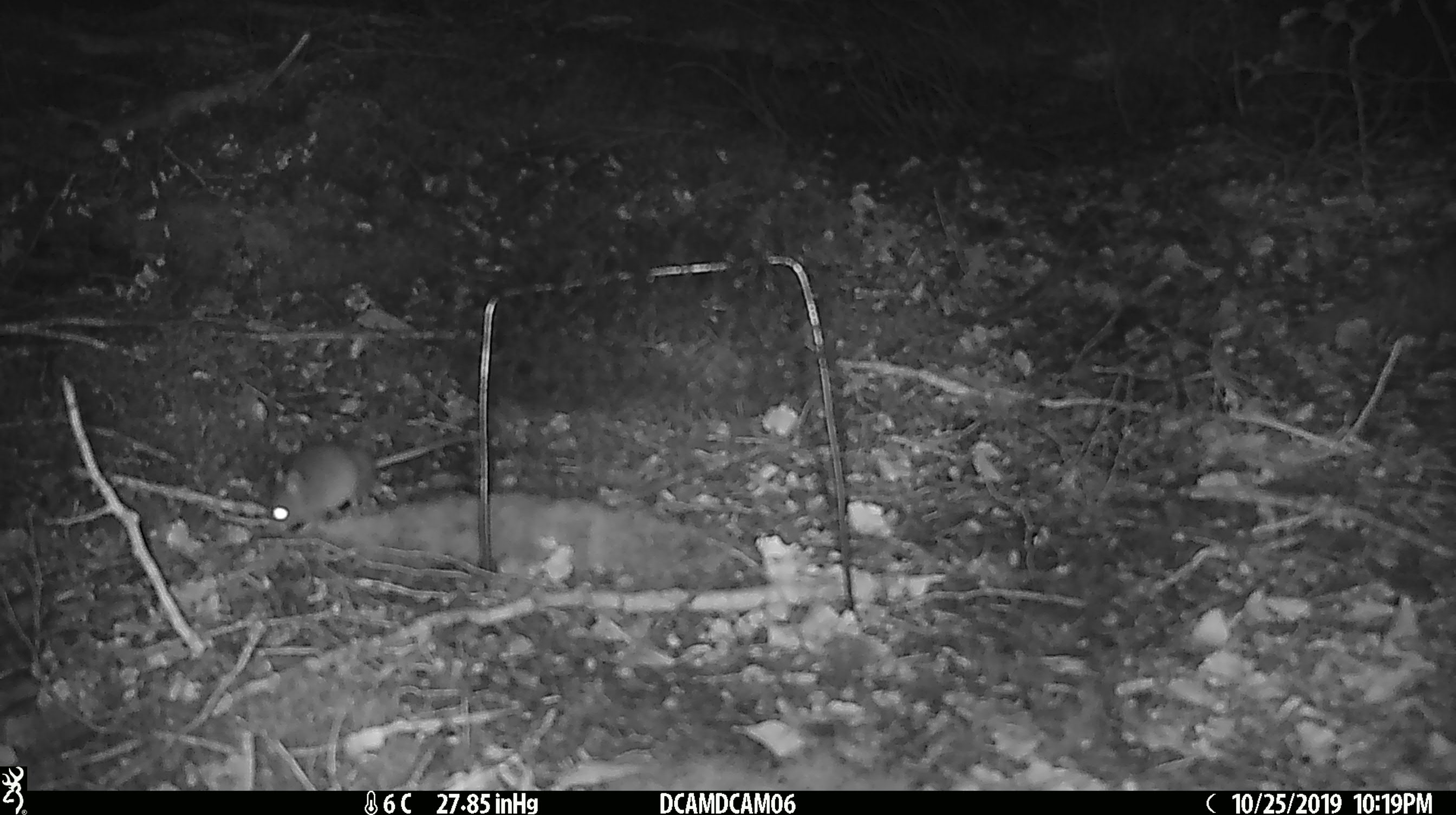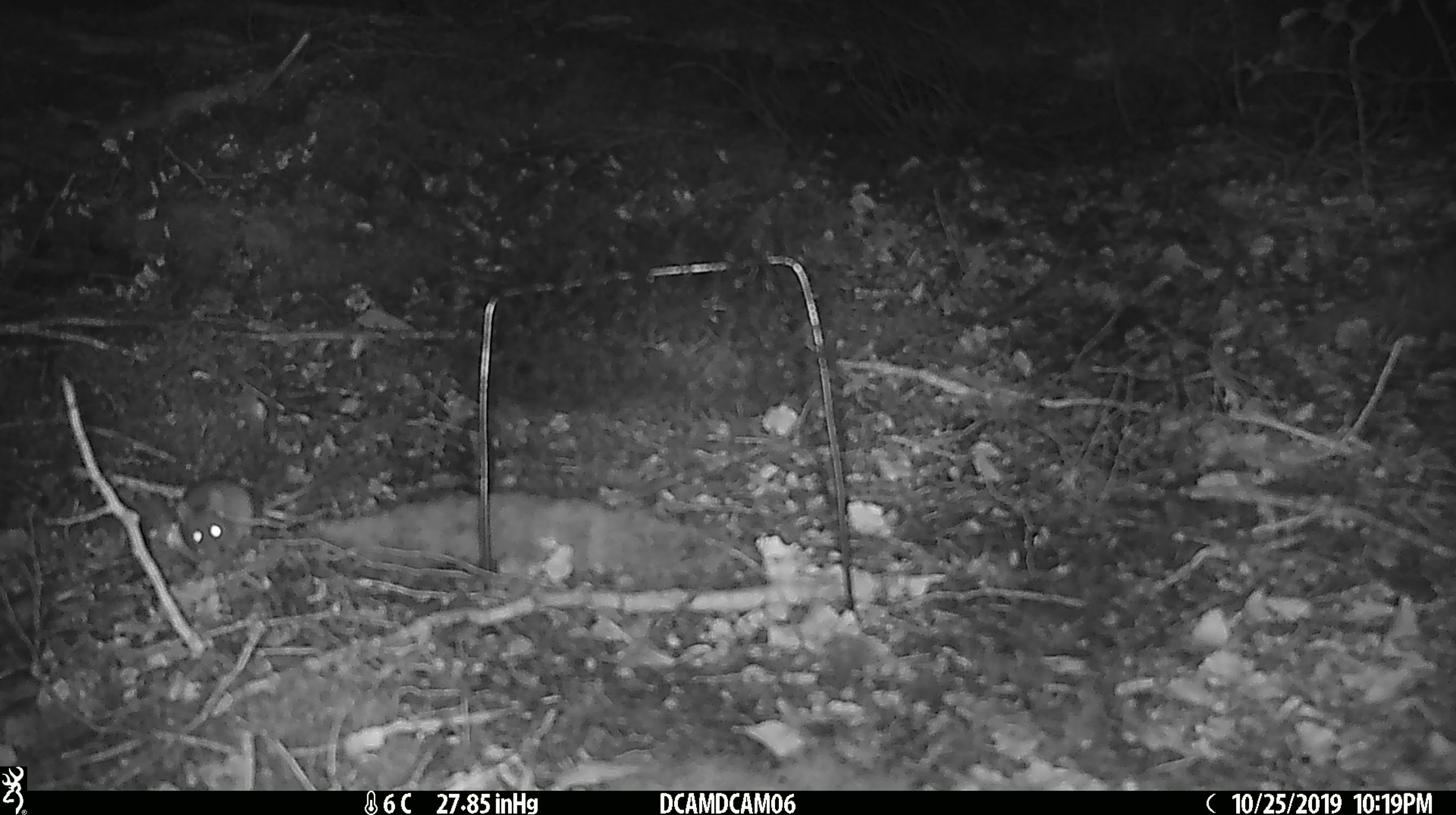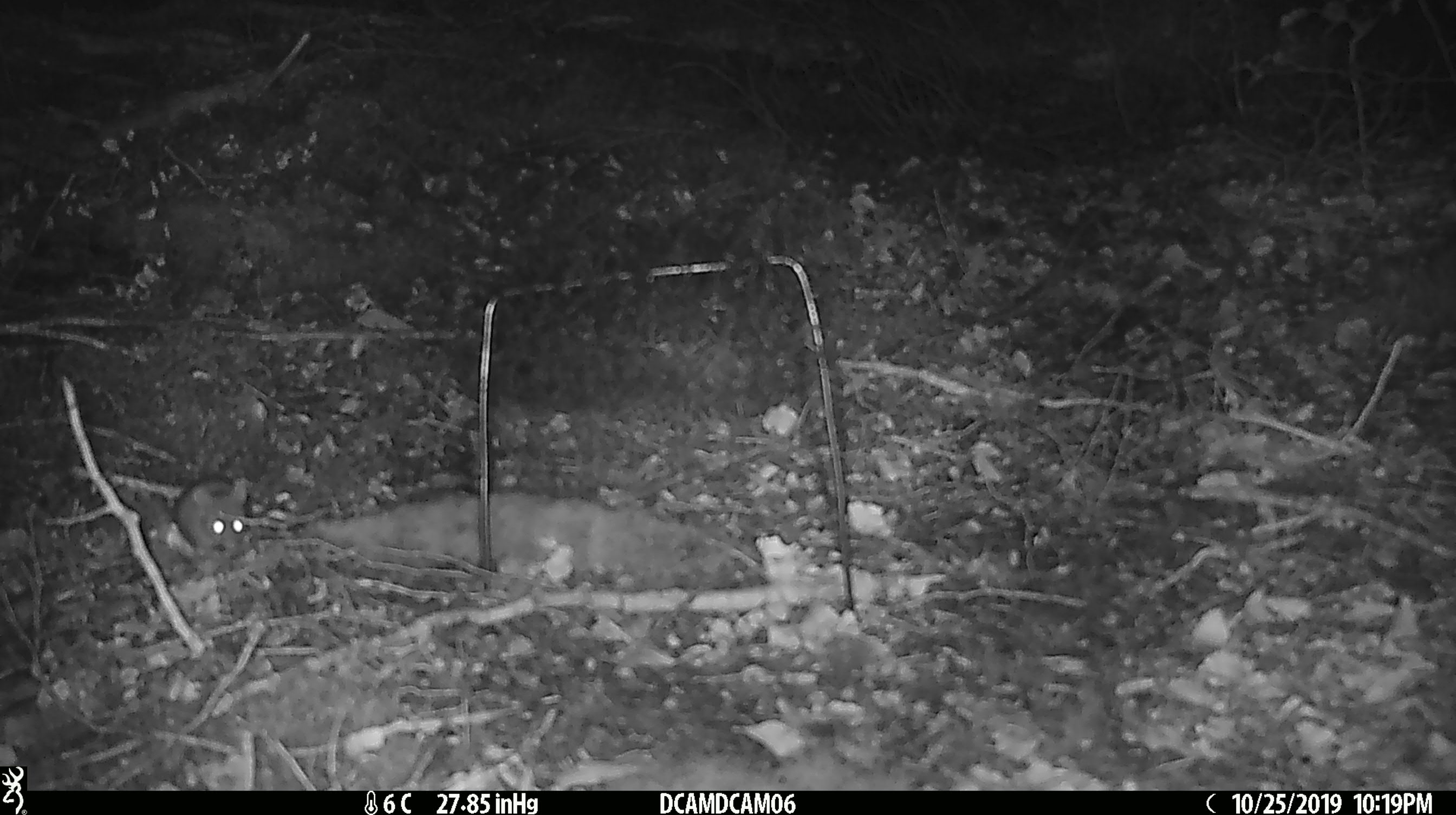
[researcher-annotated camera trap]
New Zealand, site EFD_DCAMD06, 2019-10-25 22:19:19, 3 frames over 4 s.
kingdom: Animalia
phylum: Chordata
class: Mammalia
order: Rodentia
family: Muridae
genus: Mus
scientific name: Mus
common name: mouse